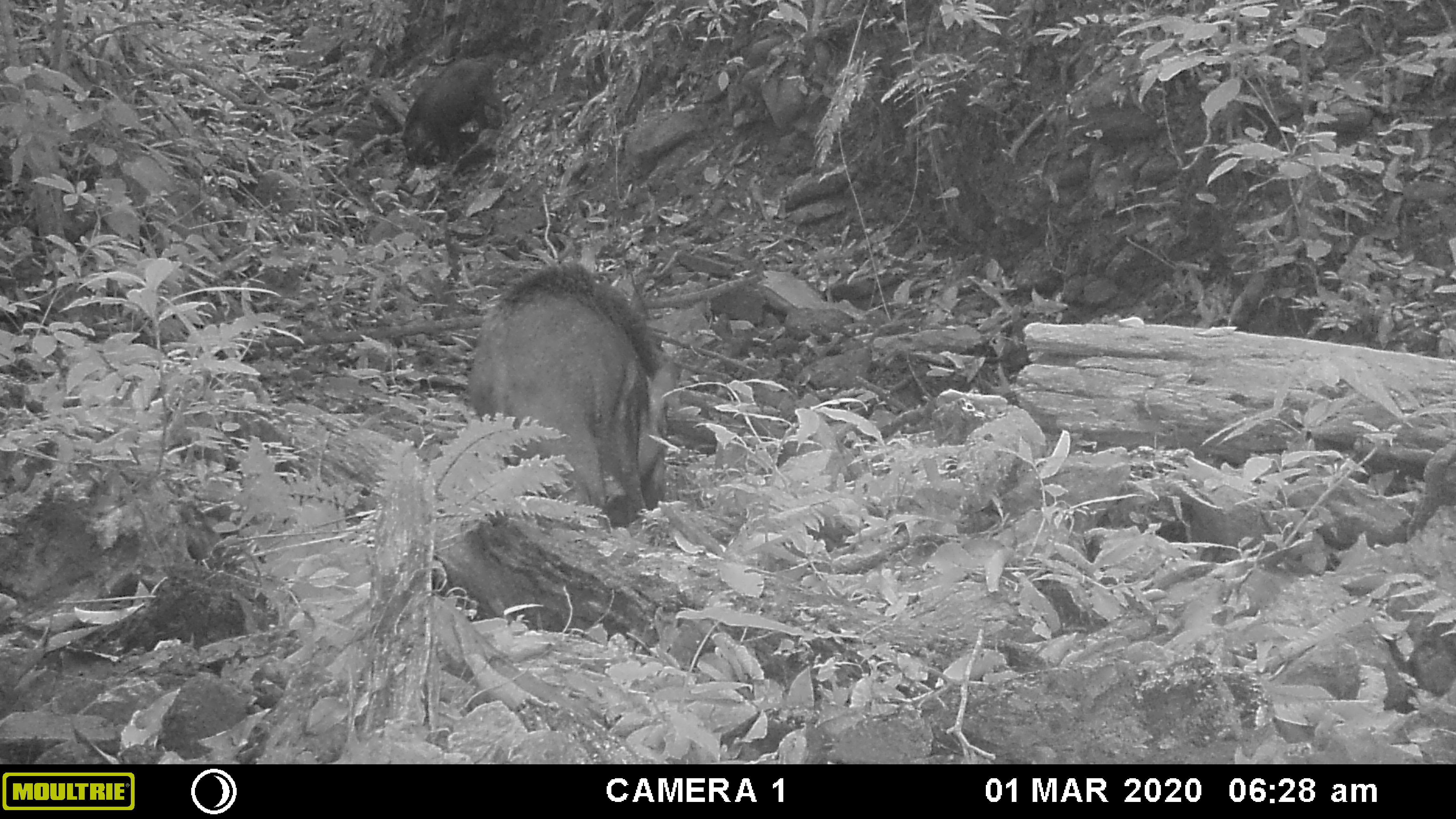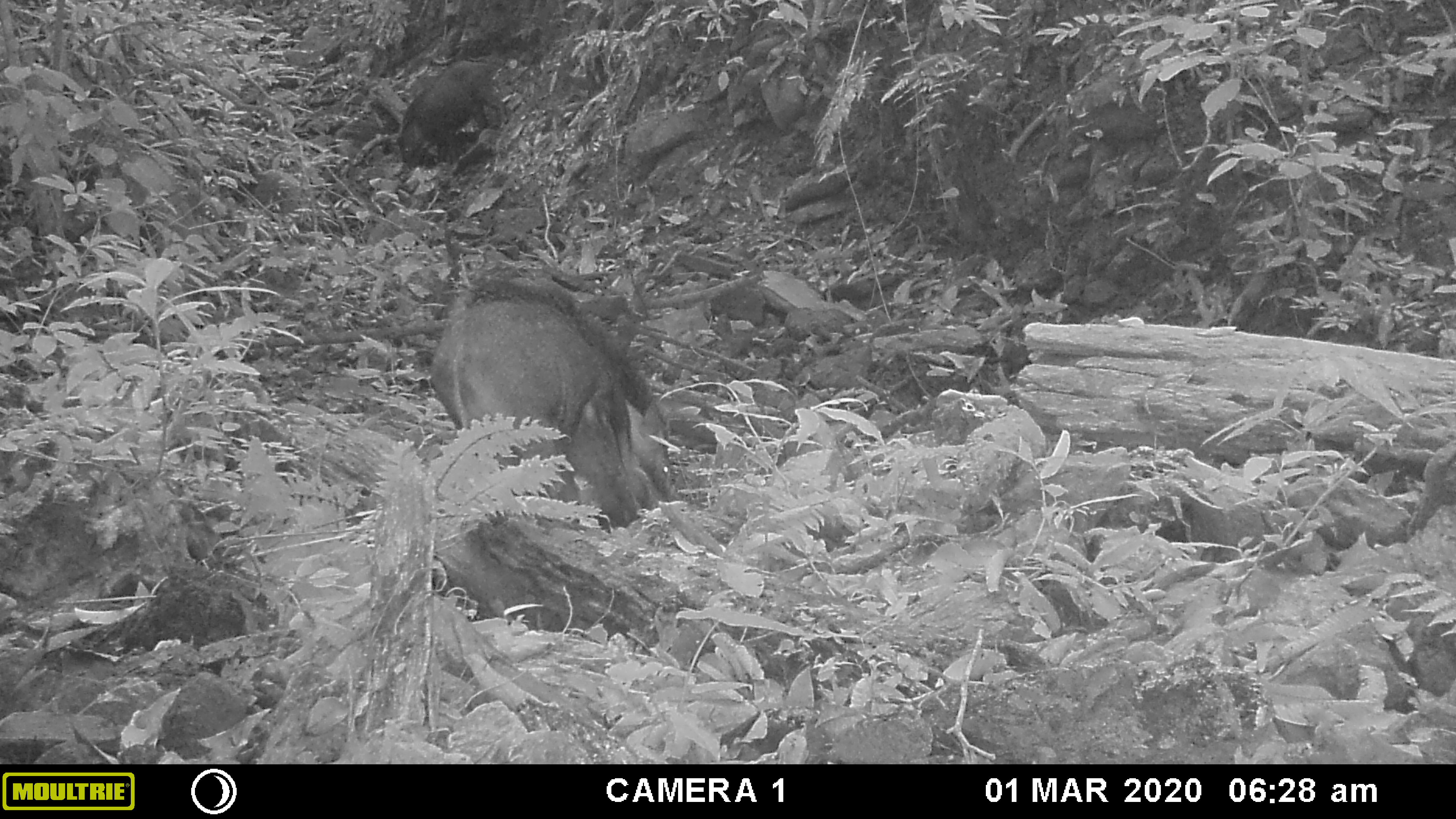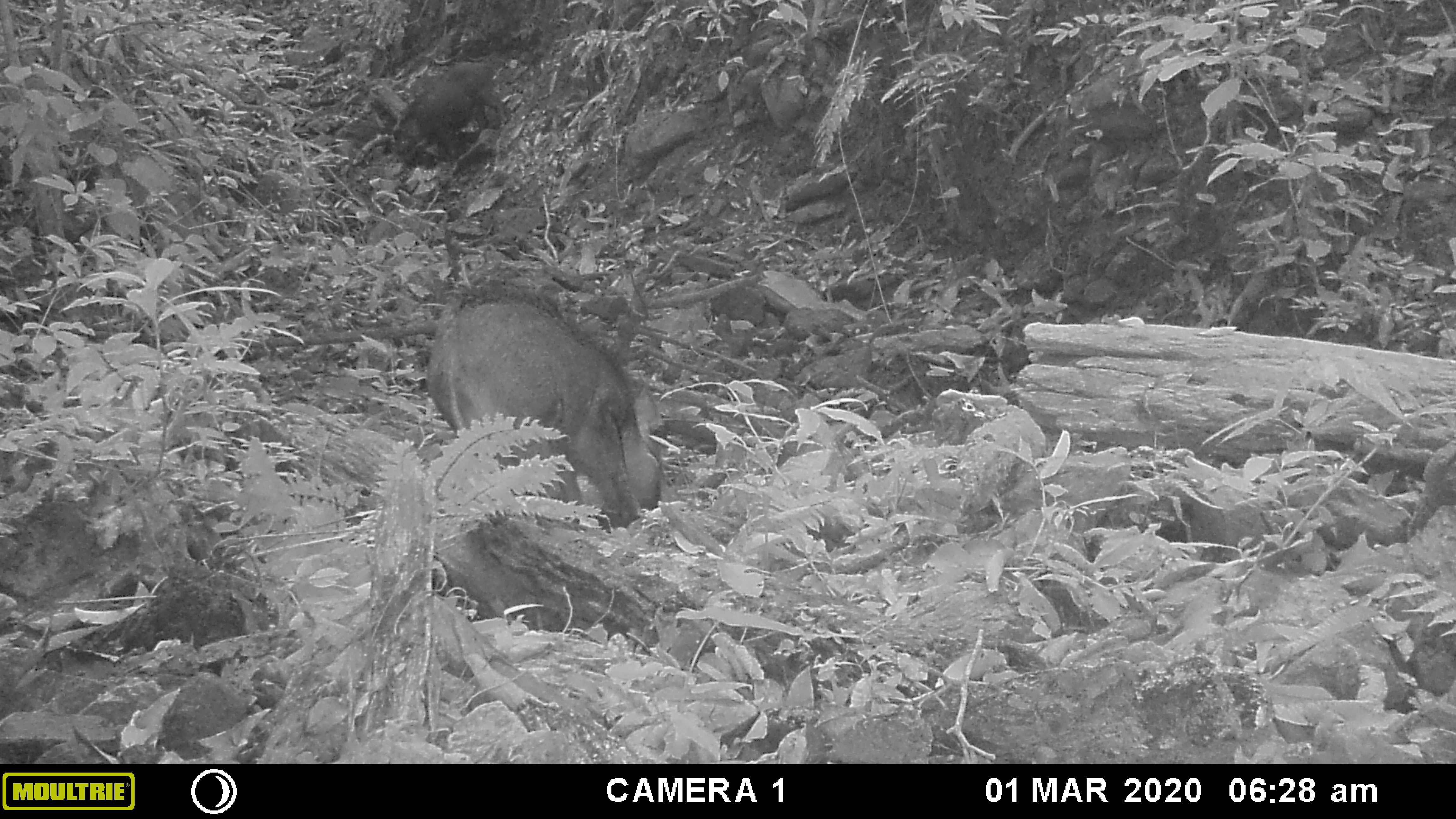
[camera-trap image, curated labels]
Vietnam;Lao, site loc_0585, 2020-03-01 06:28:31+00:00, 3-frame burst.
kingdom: Animalia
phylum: Chordata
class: Mammalia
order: Artiodactyla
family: Suidae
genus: Sus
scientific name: Sus scrofa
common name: eurasian wild pig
Eurasian wild pig (Sus scrofa). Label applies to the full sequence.